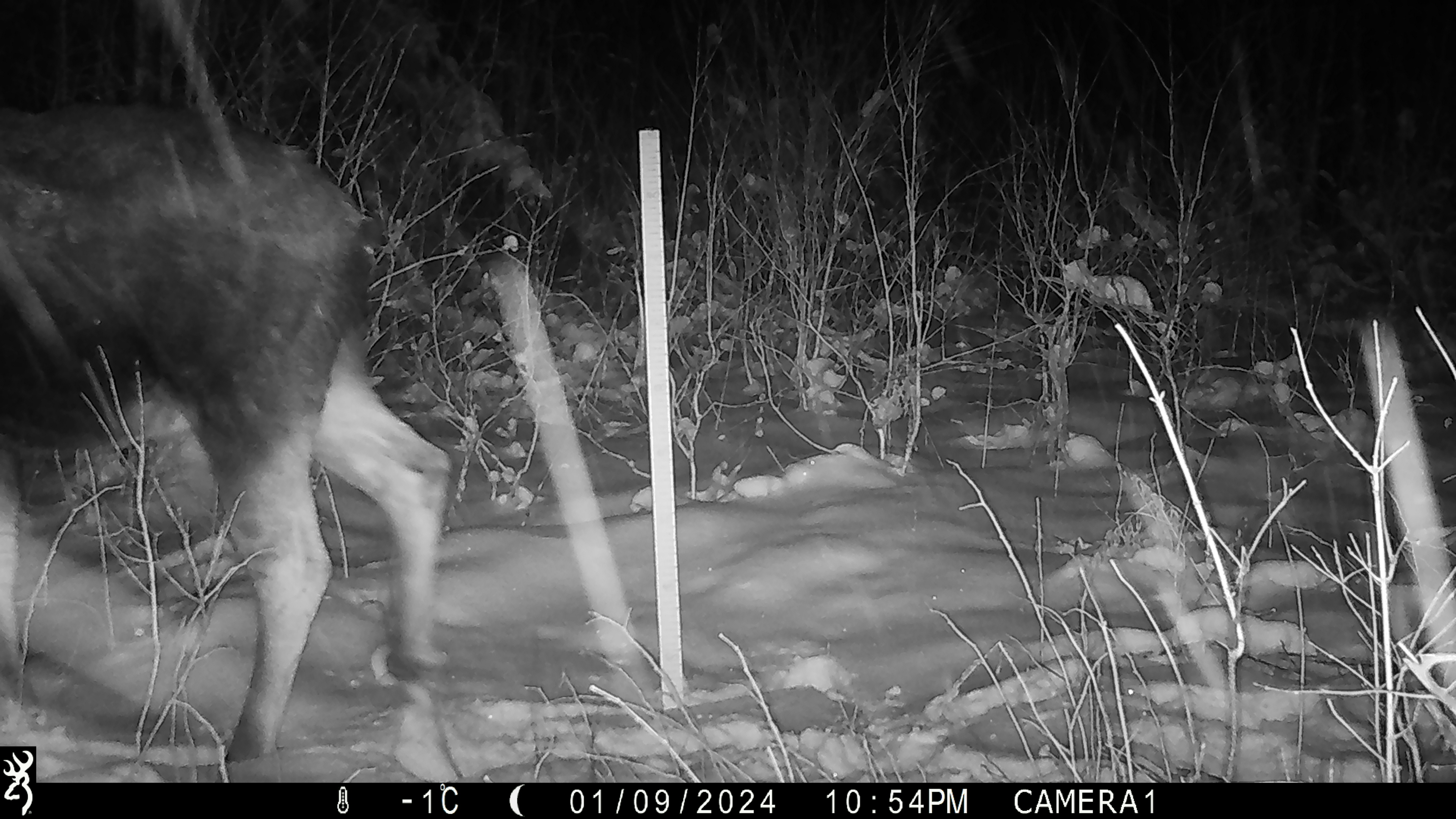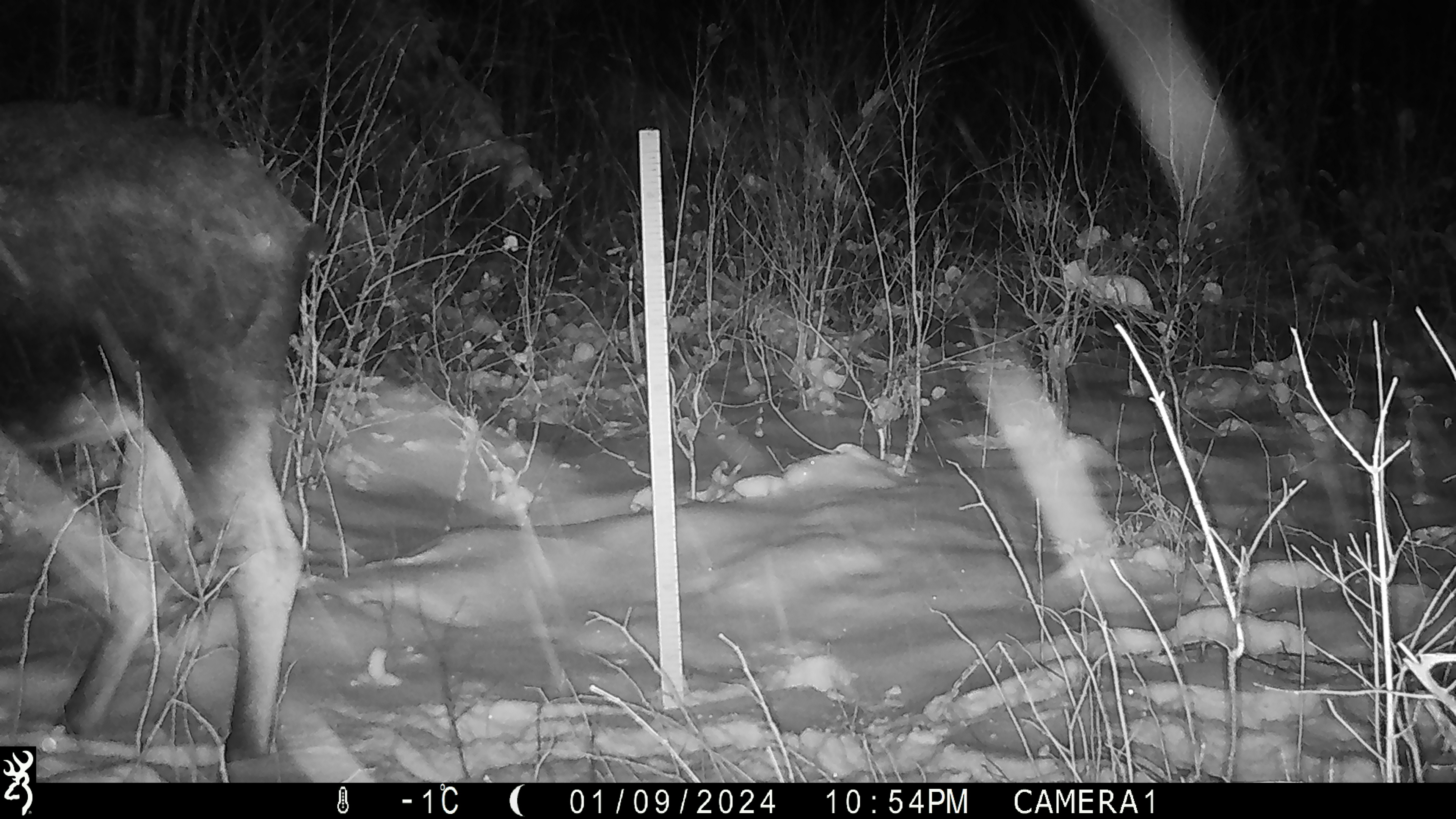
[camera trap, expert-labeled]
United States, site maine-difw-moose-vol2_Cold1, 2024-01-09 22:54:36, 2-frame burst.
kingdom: Animalia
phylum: Chordata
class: Mammalia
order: Artiodactyla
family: Cervidae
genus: Alces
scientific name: Alces alces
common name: moose